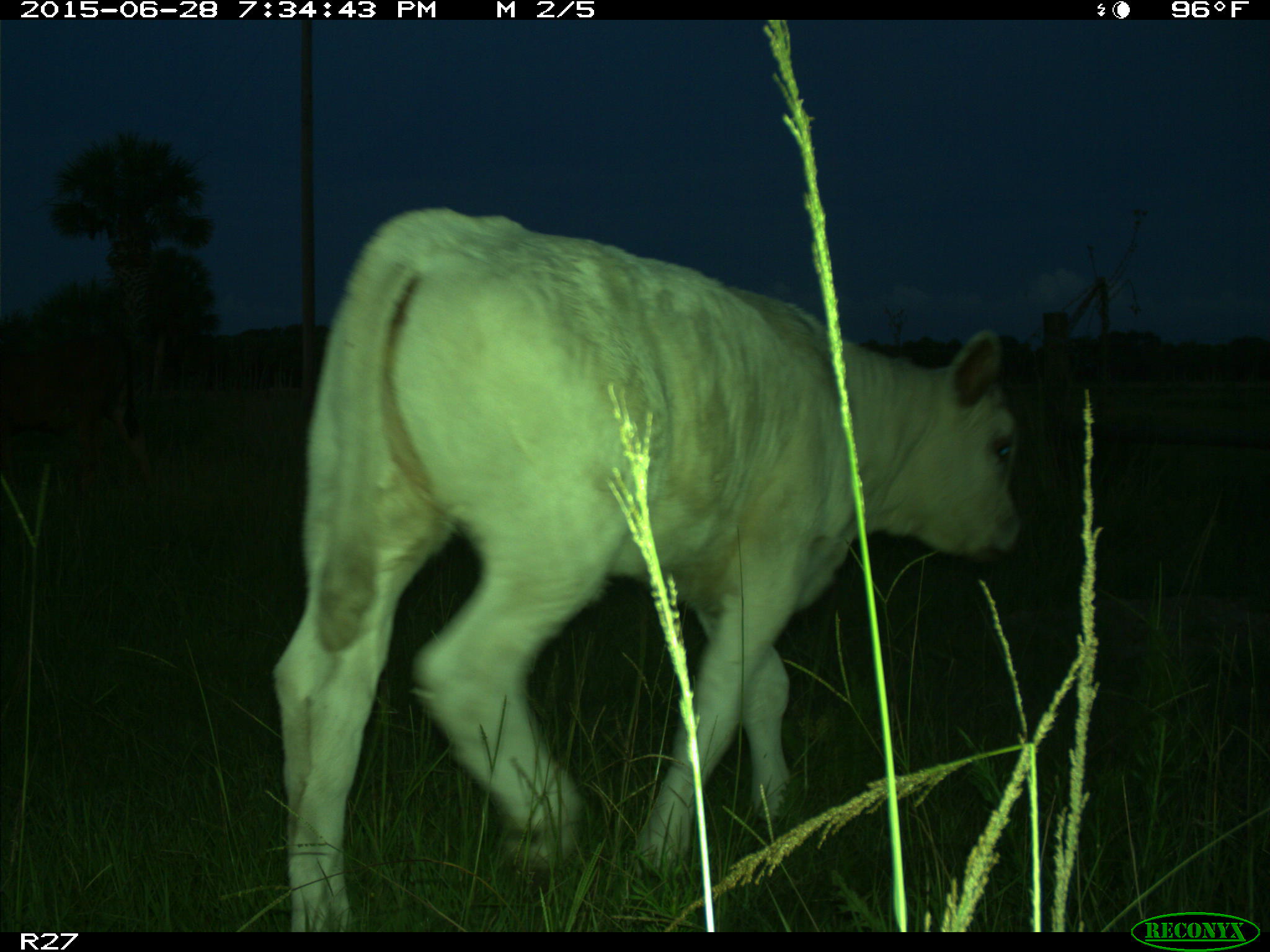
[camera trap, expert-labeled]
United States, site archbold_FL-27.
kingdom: Animalia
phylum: Chordata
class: Mammalia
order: Artiodactyla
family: Bovidae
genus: Bos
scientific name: Bos taurus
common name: domestic cow